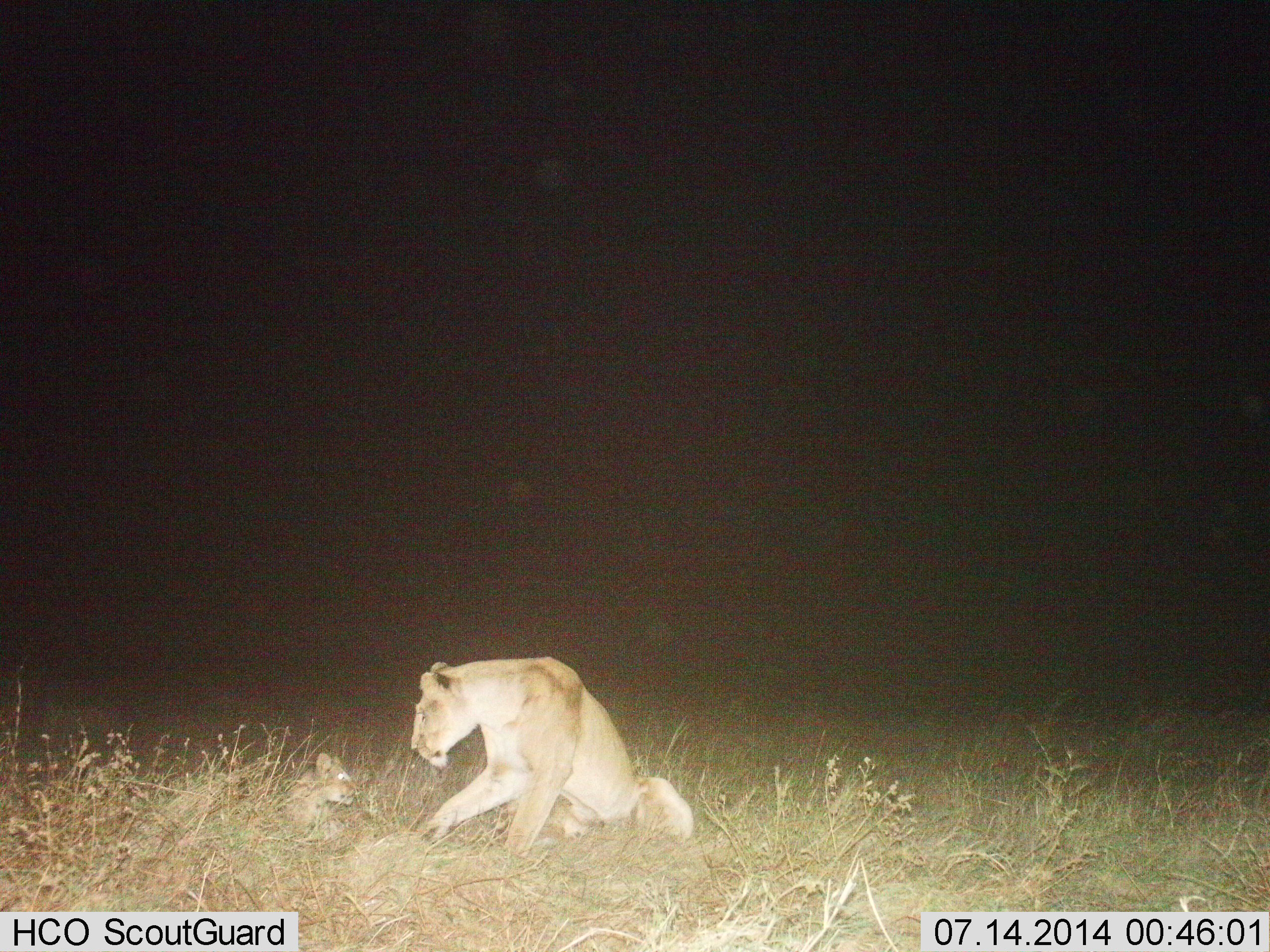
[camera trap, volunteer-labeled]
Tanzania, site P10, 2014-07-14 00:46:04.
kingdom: Animalia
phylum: Chordata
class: Mammalia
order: Carnivora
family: Felidae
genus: Panthera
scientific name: Panthera leo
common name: lion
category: lionfemale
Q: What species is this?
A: Lionfemale (lion) (Panthera leo).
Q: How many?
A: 2.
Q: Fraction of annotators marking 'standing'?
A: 0%.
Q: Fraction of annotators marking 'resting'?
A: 90%.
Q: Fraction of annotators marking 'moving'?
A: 0%.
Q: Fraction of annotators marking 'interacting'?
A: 60%.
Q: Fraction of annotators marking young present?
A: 100%.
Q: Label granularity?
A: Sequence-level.